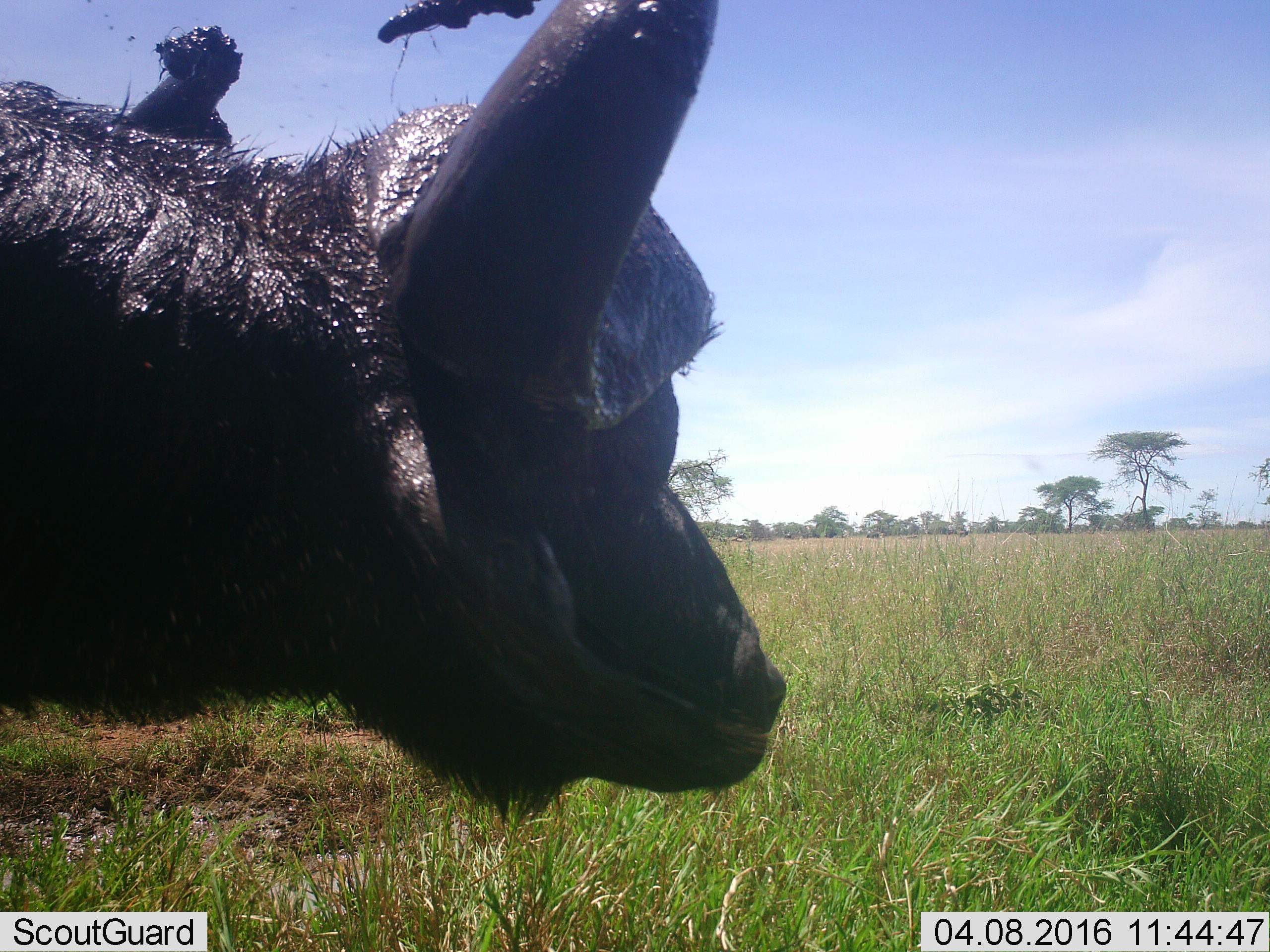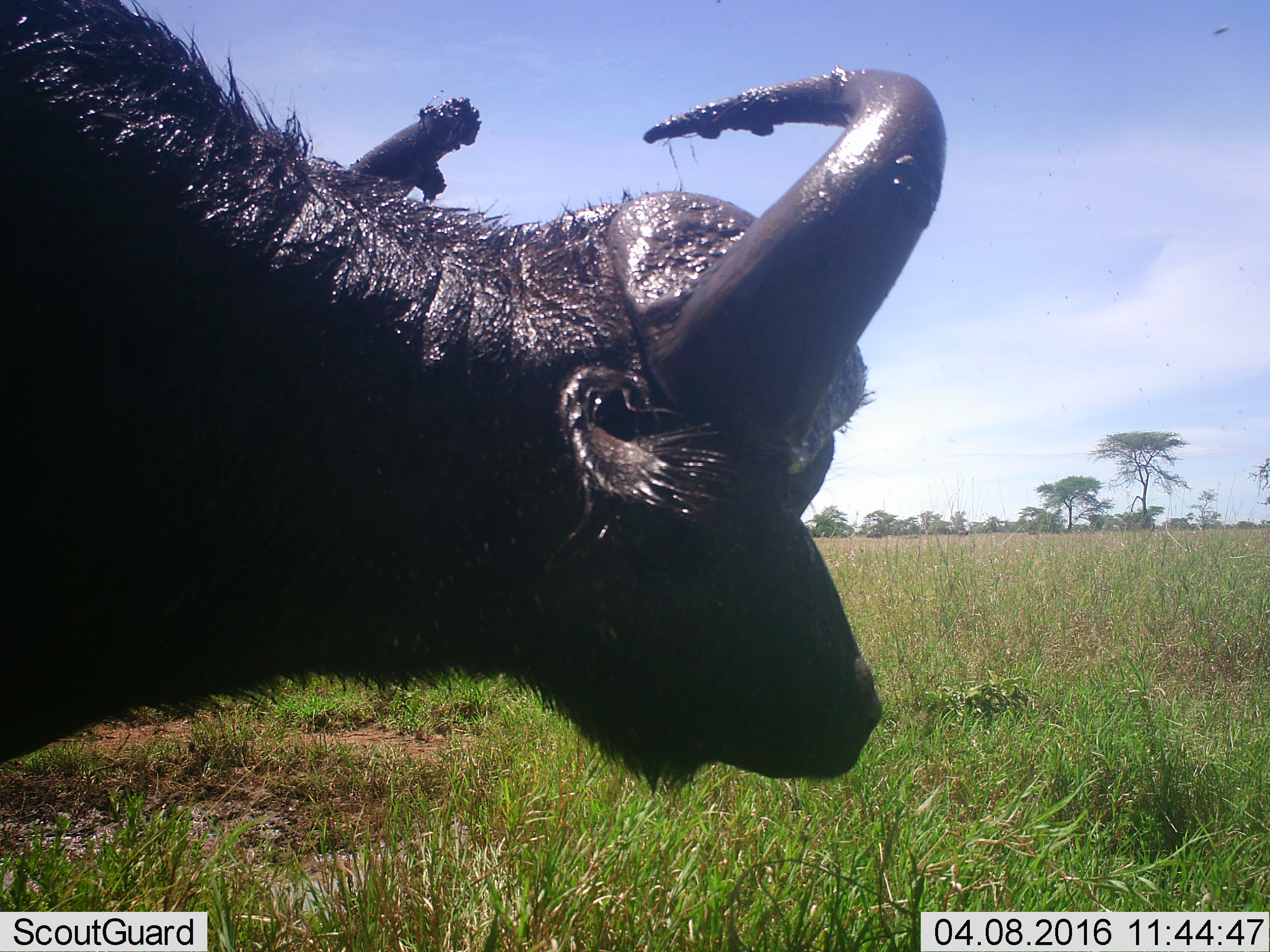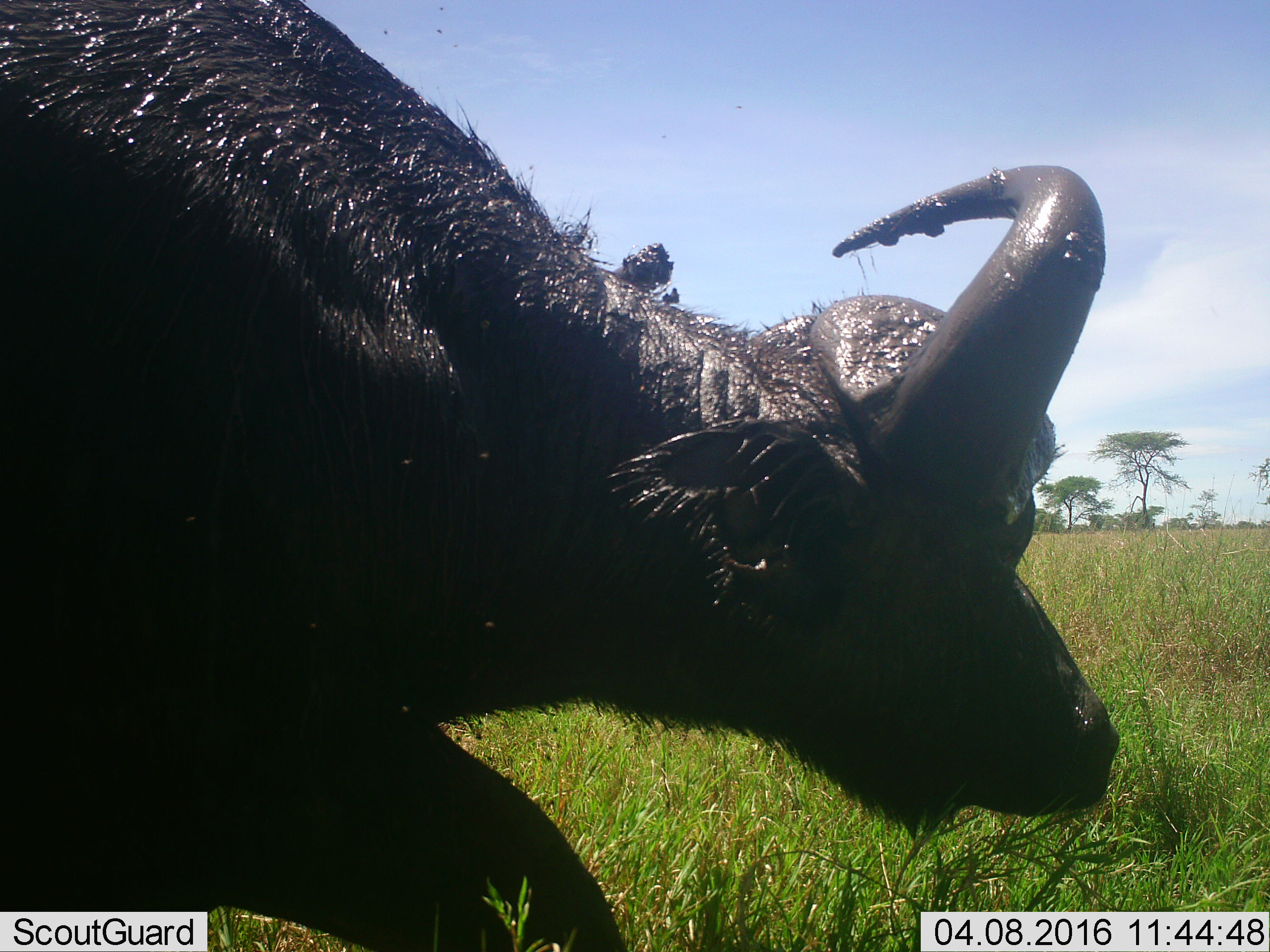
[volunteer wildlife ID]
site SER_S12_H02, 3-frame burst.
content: unidentified animal